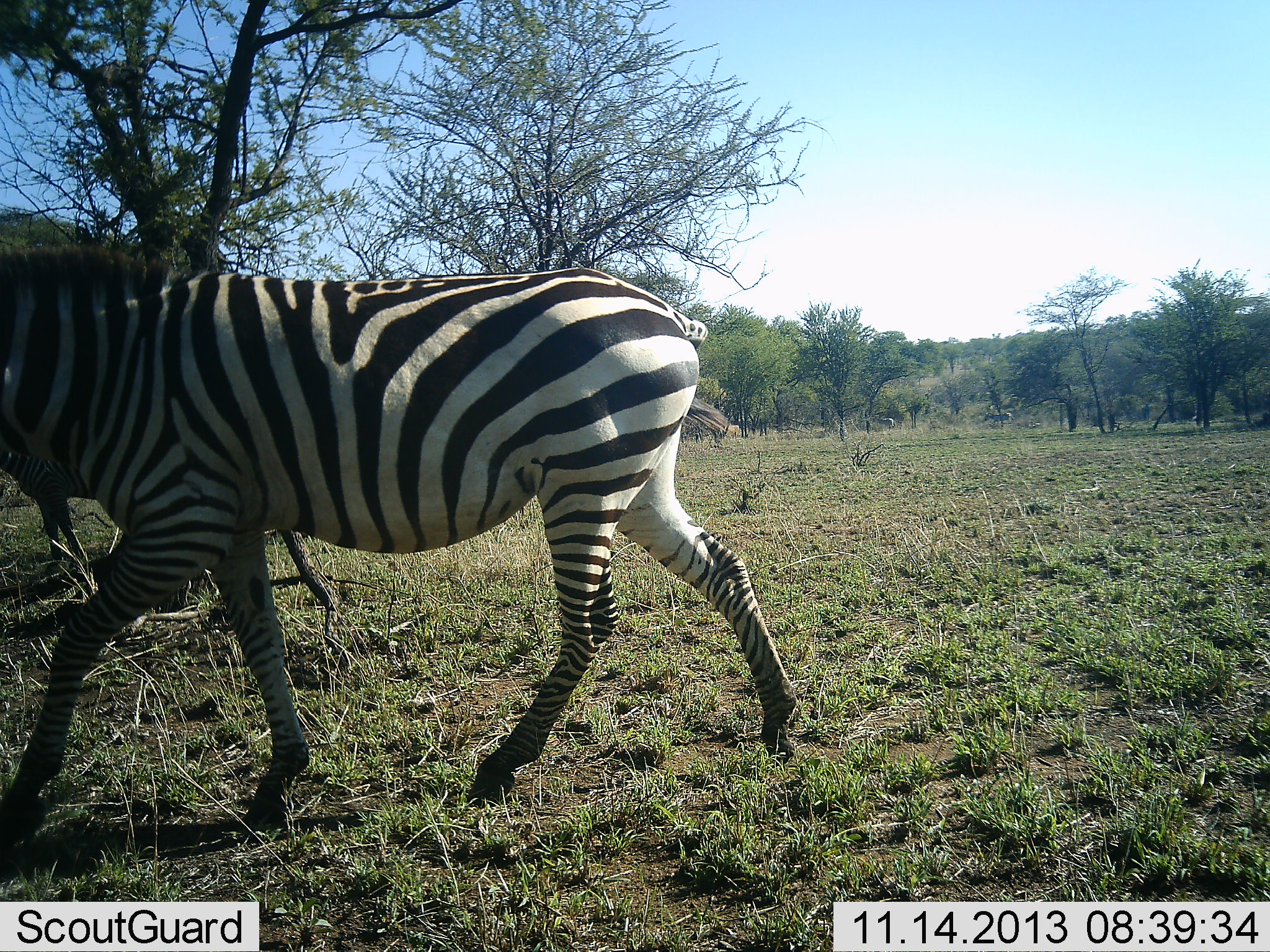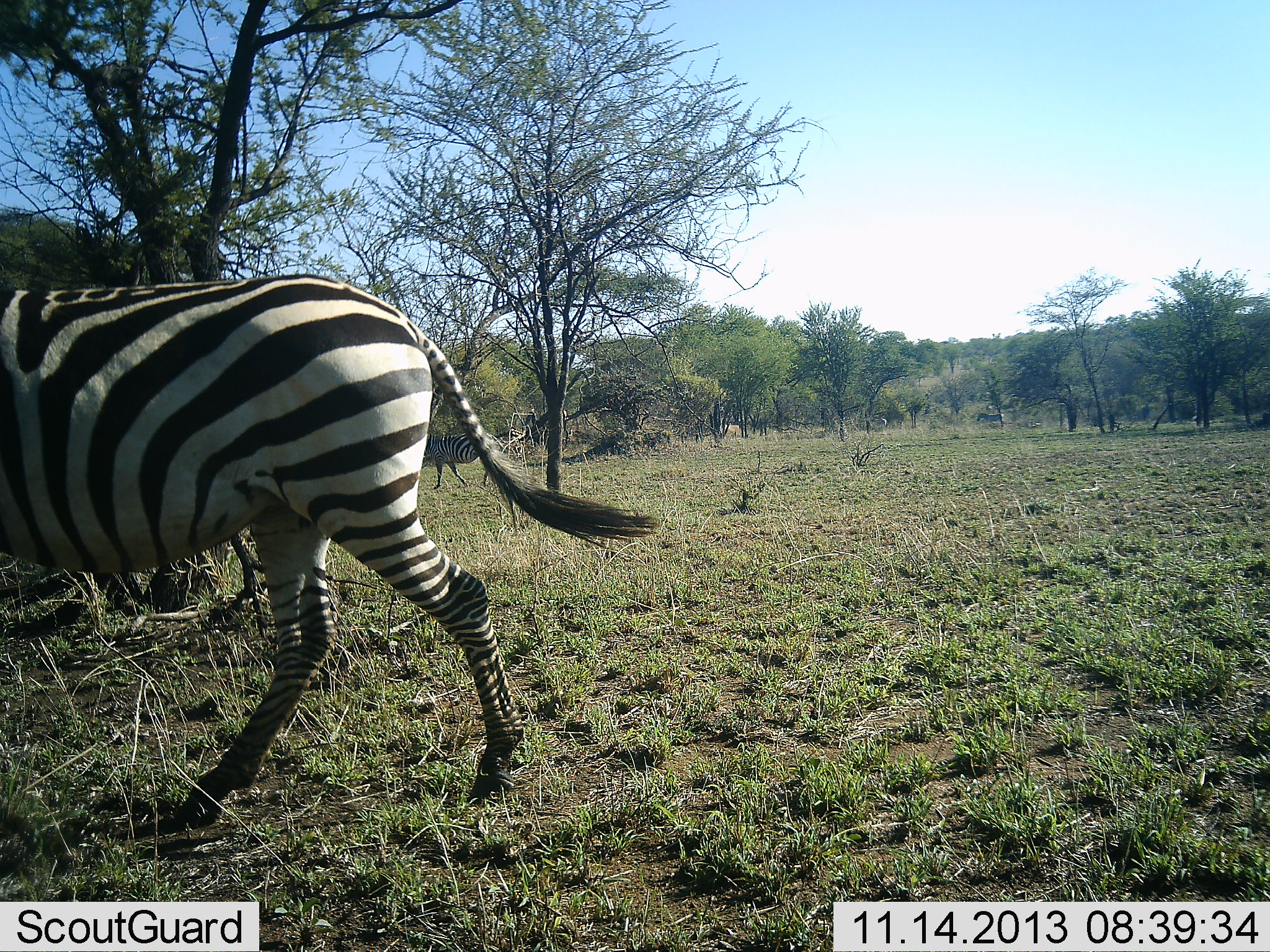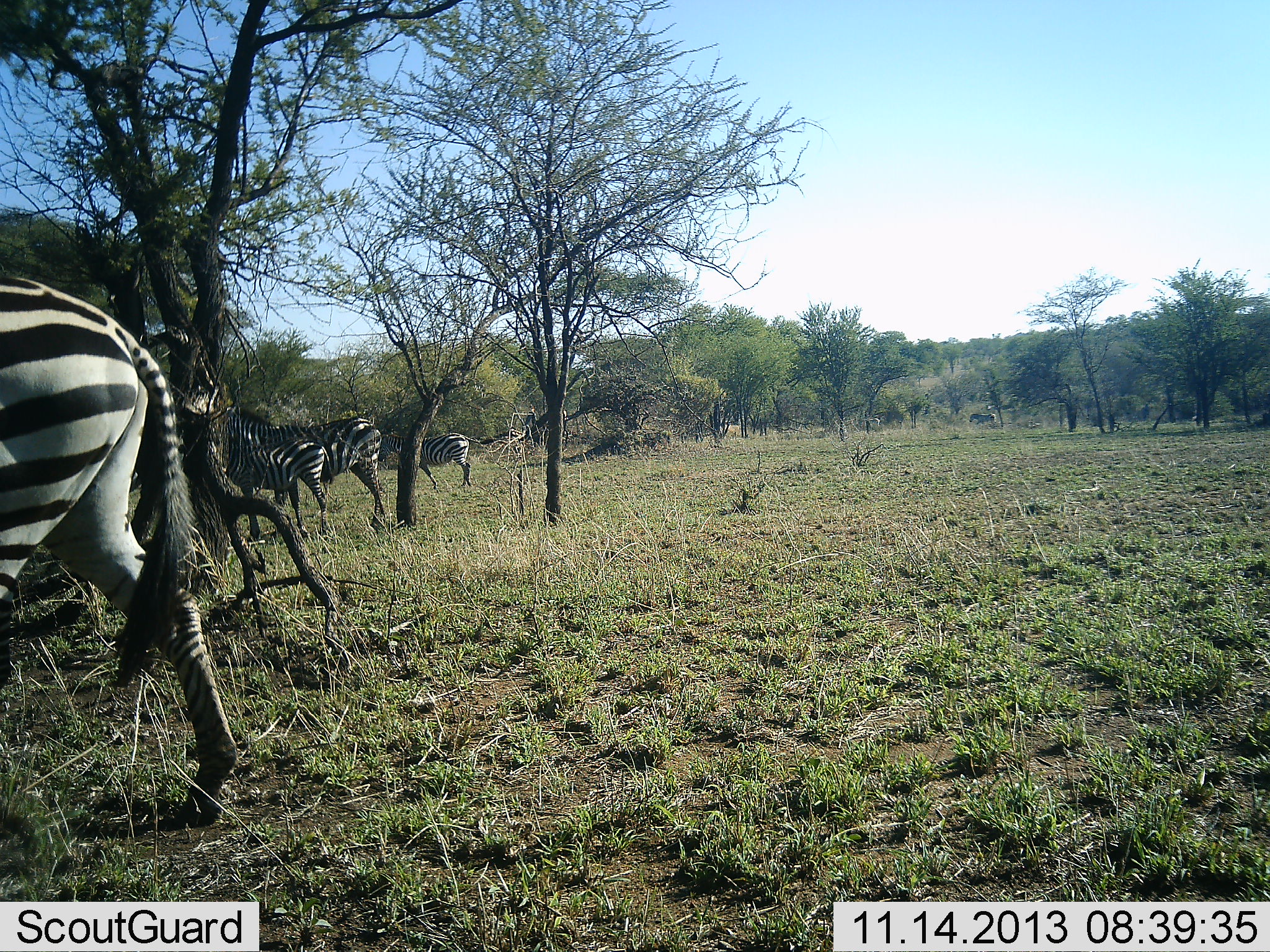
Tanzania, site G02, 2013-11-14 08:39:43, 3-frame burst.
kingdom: Animalia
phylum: Chordata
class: Mammalia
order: Perissodactyla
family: Equidae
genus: Equus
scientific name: Equus quagga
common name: plains zebra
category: zebra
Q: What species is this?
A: Zebra (plains zebra) (Equus quagga).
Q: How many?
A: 5.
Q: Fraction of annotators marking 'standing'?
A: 30%.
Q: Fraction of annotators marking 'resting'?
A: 0%.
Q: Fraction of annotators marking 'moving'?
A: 90%.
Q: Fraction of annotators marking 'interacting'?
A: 0%.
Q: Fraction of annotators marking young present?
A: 20%.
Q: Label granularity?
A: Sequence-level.